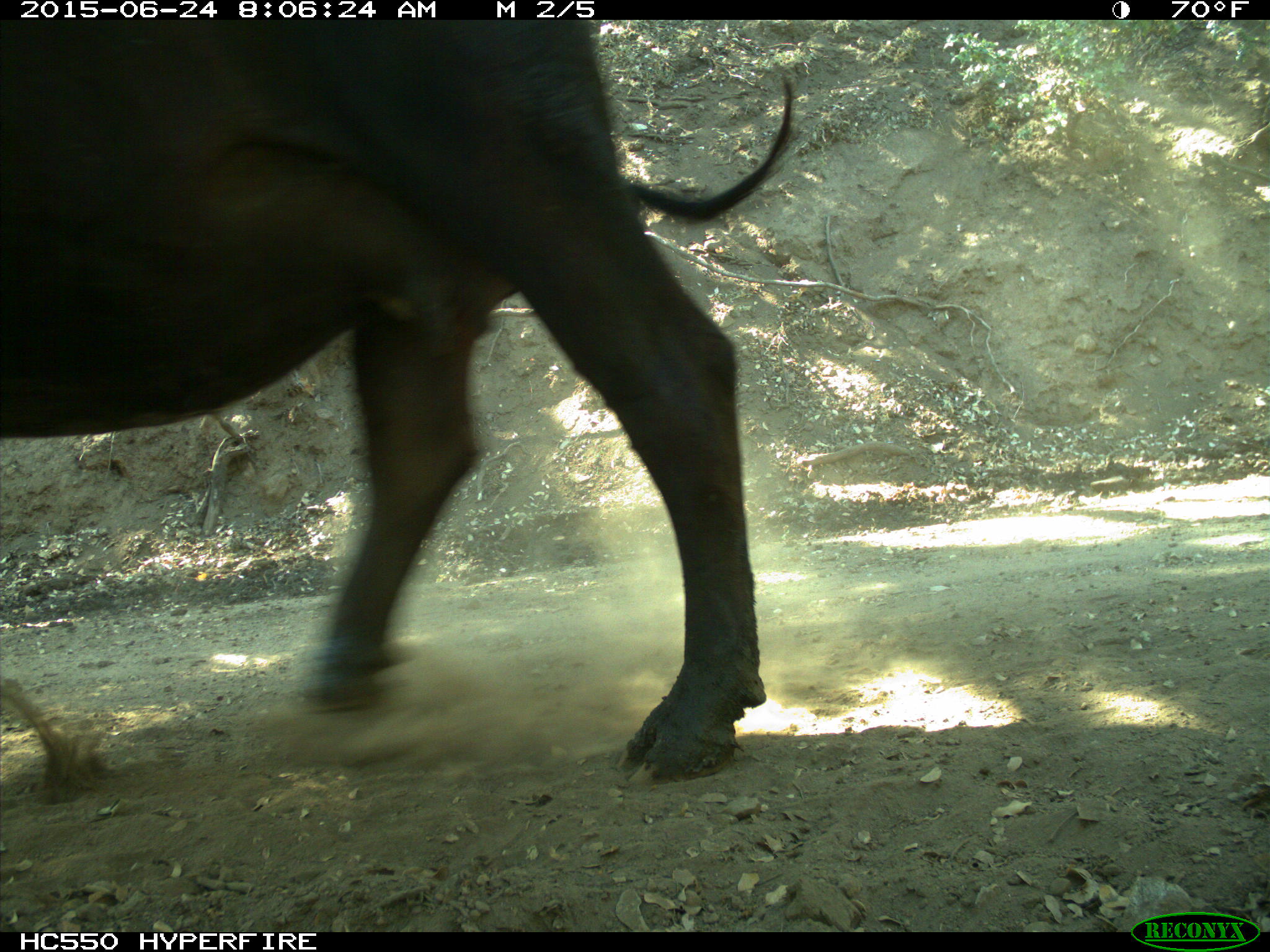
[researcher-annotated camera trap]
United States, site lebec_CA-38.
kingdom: Animalia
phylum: Chordata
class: Mammalia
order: Artiodactyla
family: Bovidae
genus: Bos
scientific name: Bos taurus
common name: domestic cow